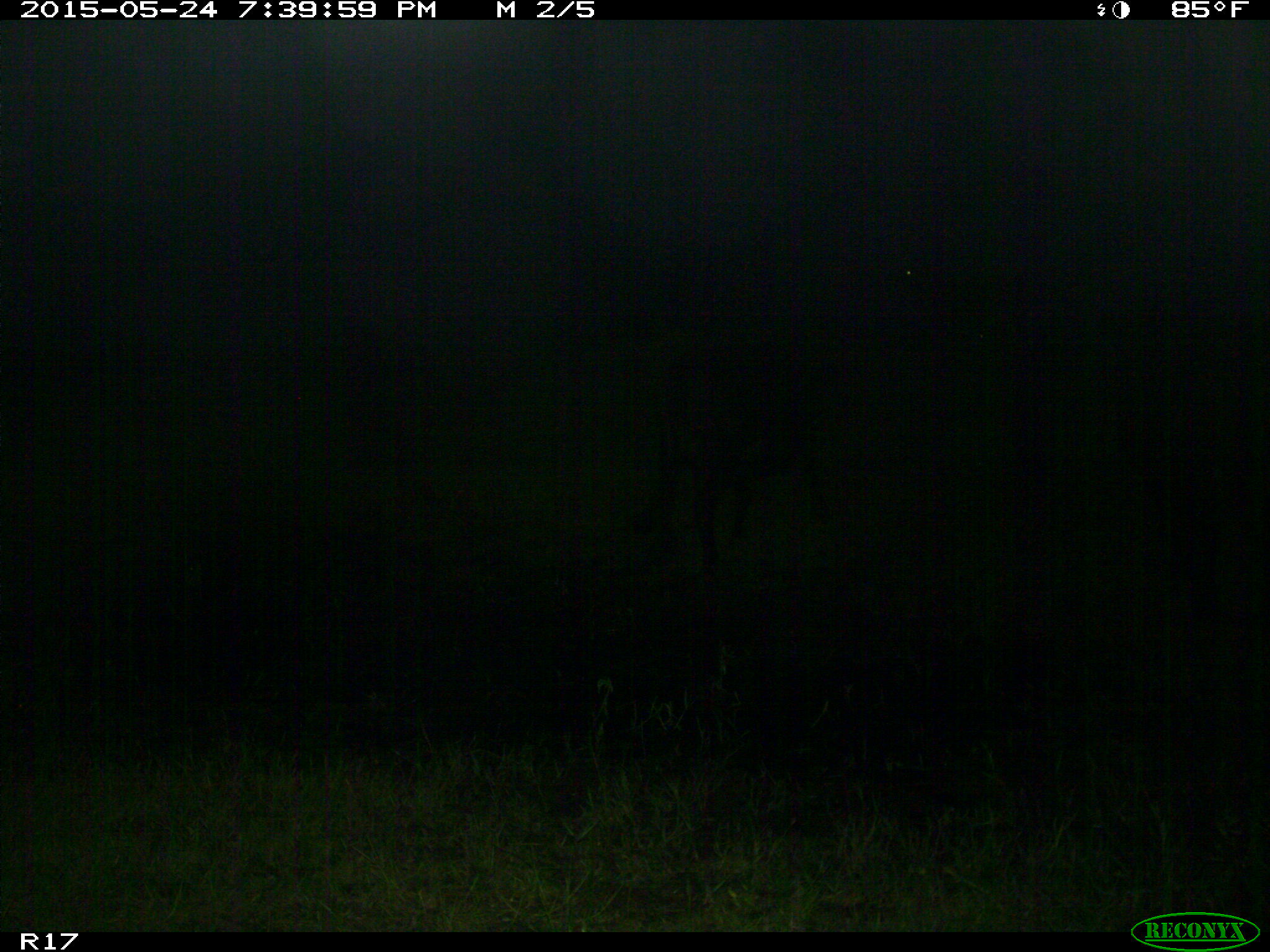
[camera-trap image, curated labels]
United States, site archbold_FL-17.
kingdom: Animalia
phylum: Chordata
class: Mammalia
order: Artiodactyla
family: Bovidae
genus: Bos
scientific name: Bos taurus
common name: domestic cow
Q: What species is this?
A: Bos taurus (domestic cow).